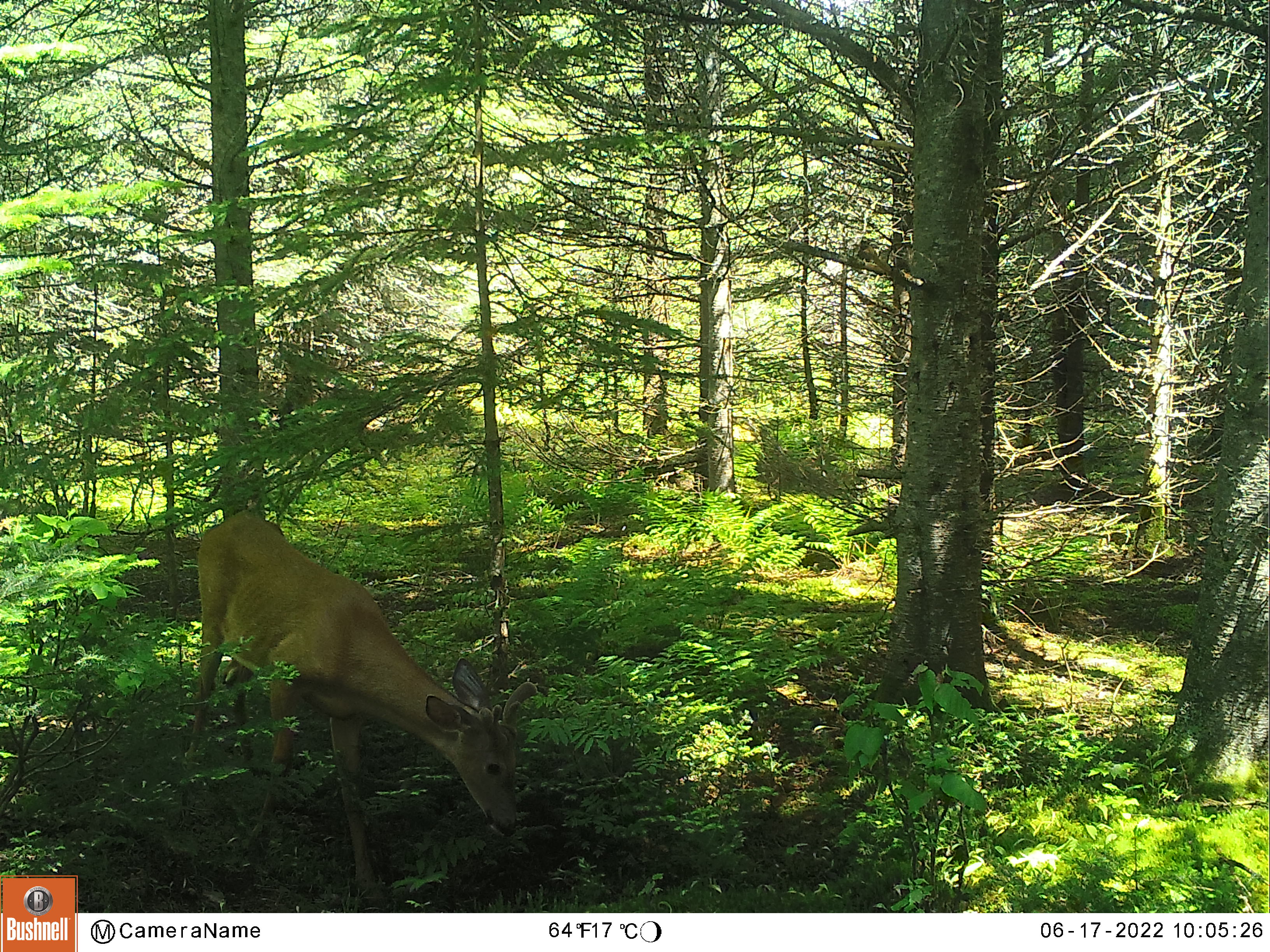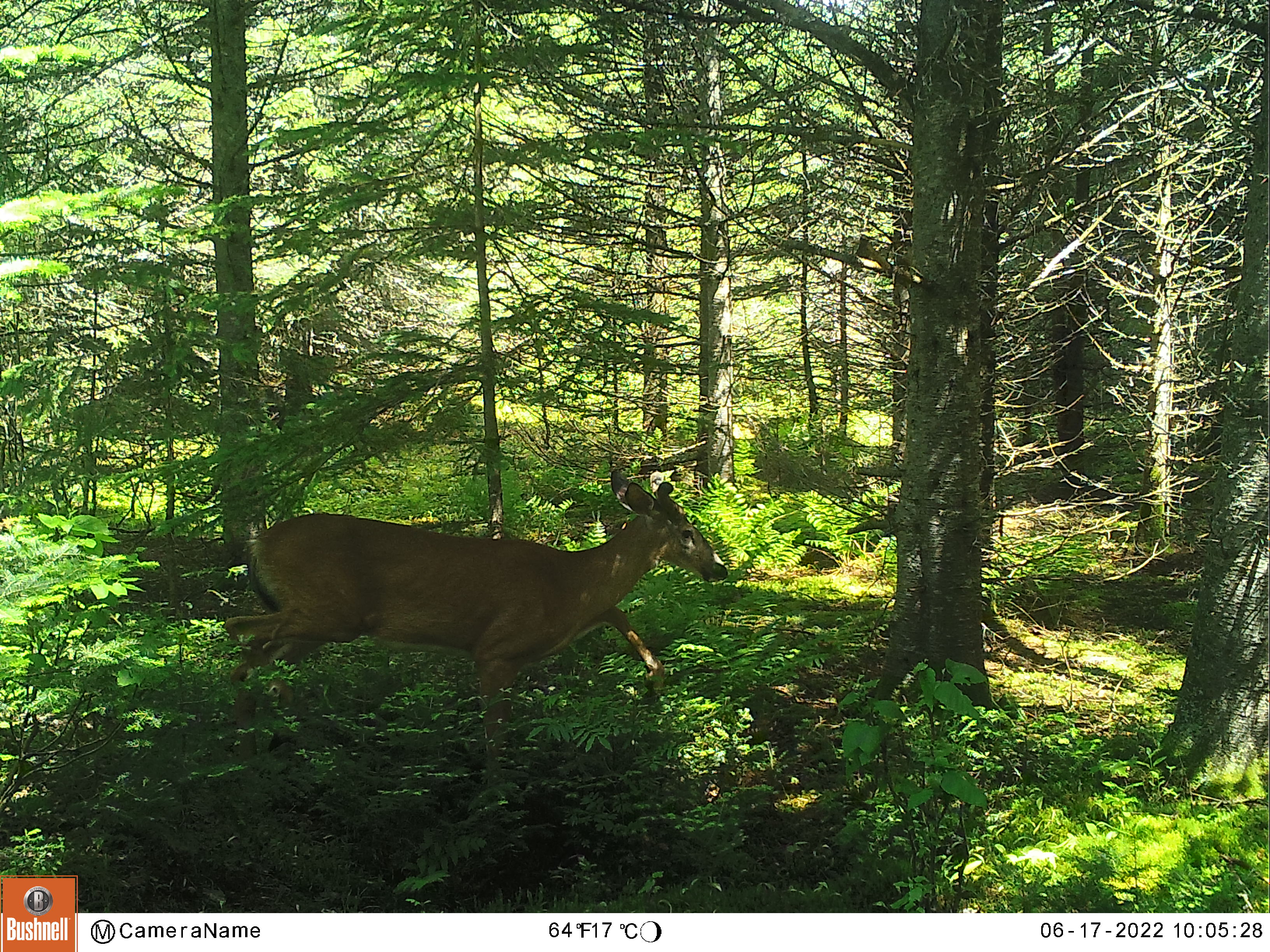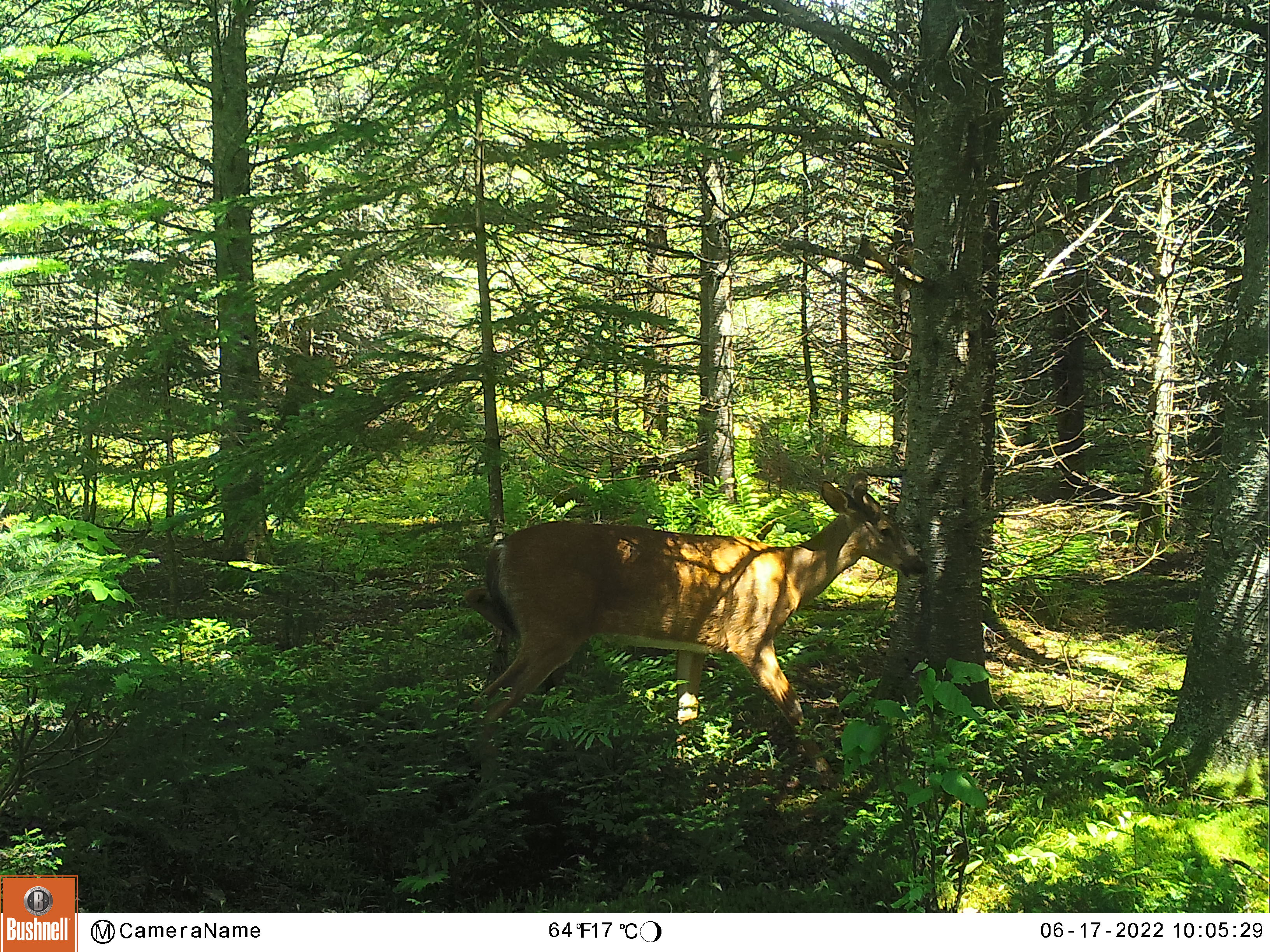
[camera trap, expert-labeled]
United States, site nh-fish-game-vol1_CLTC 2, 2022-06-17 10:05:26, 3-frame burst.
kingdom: Animalia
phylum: Chordata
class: Mammalia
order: Artiodactyla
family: Cervidae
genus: Odocoileus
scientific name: Odocoileus virginianus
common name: white-tailed deer